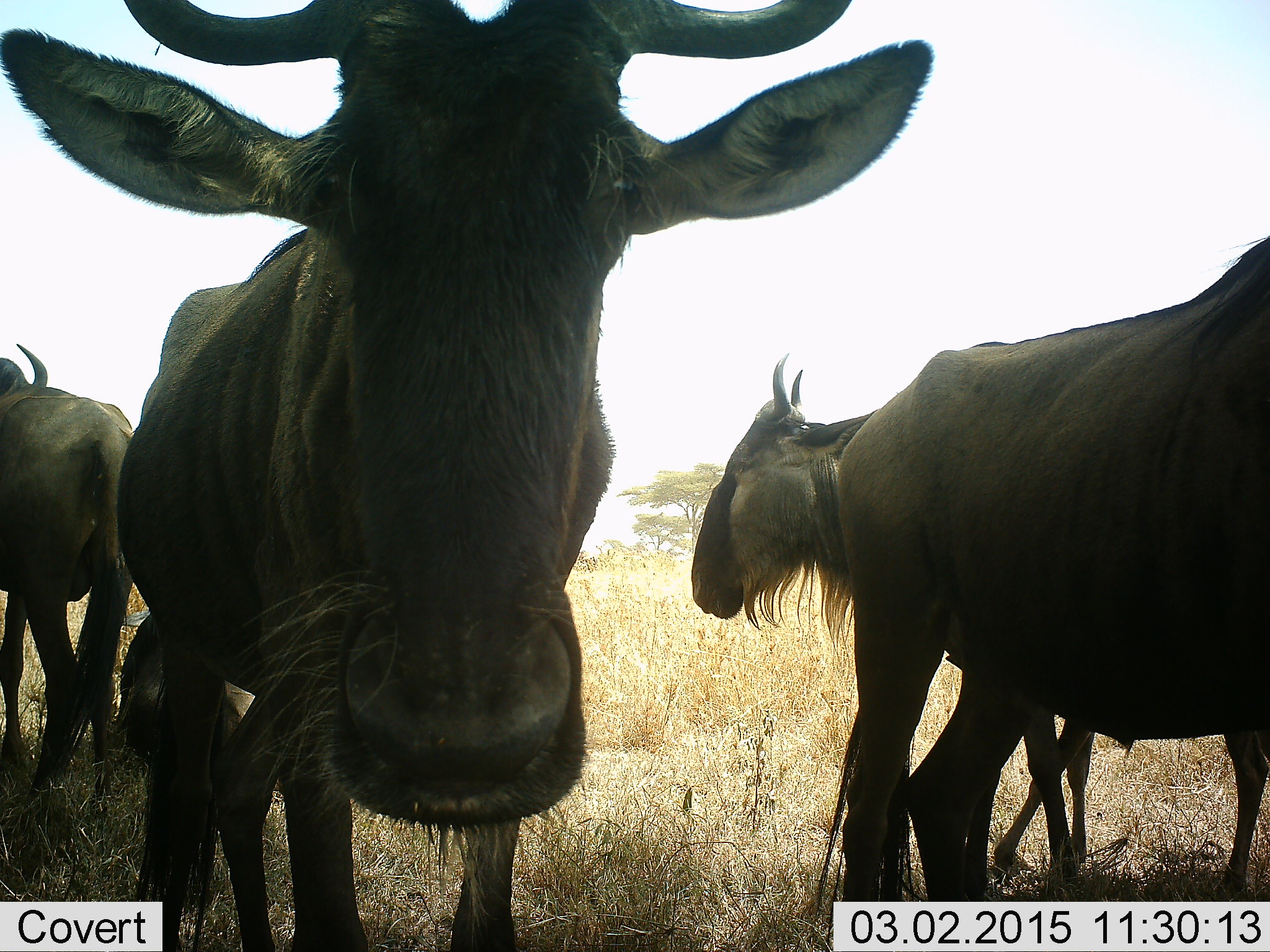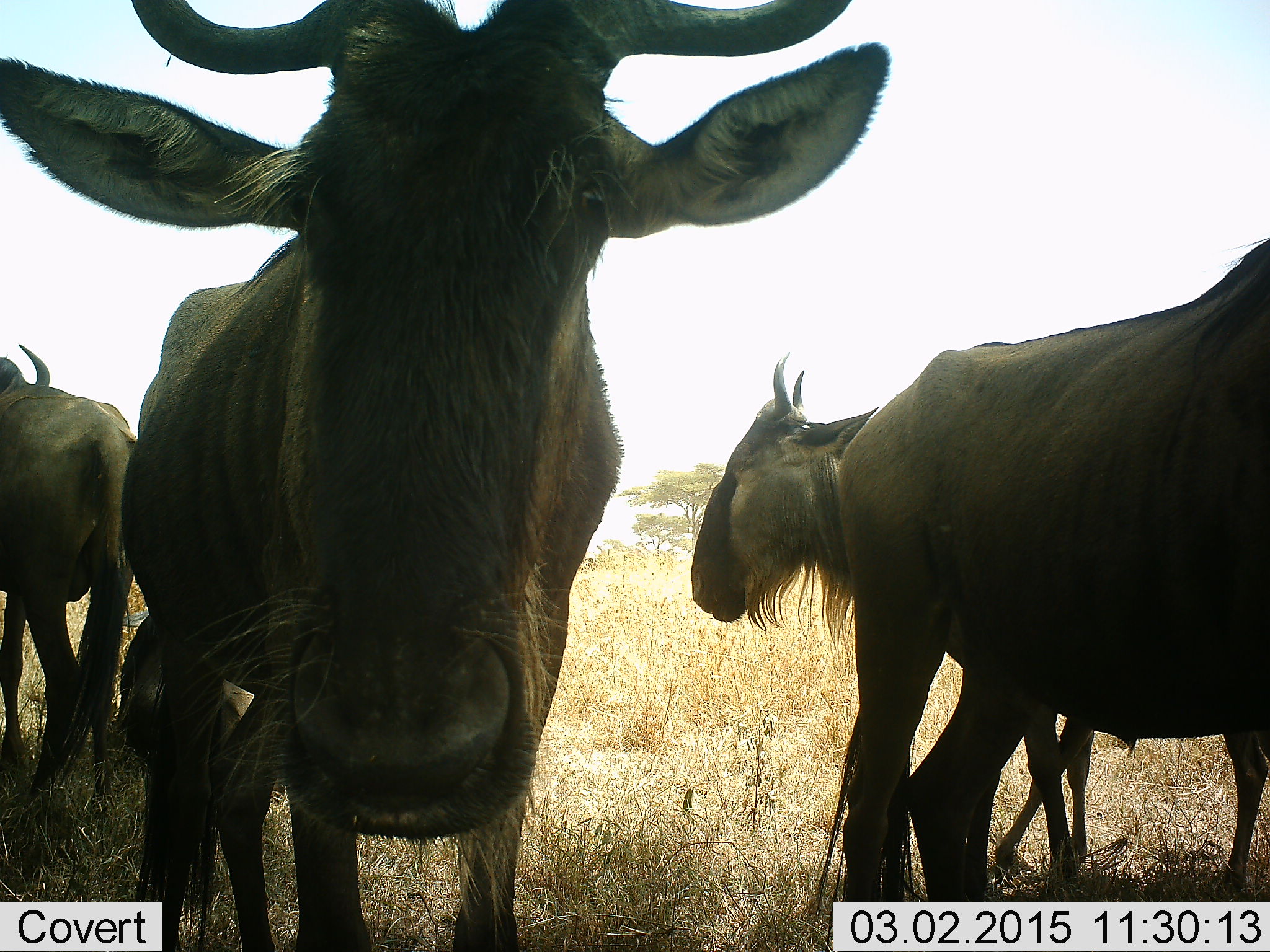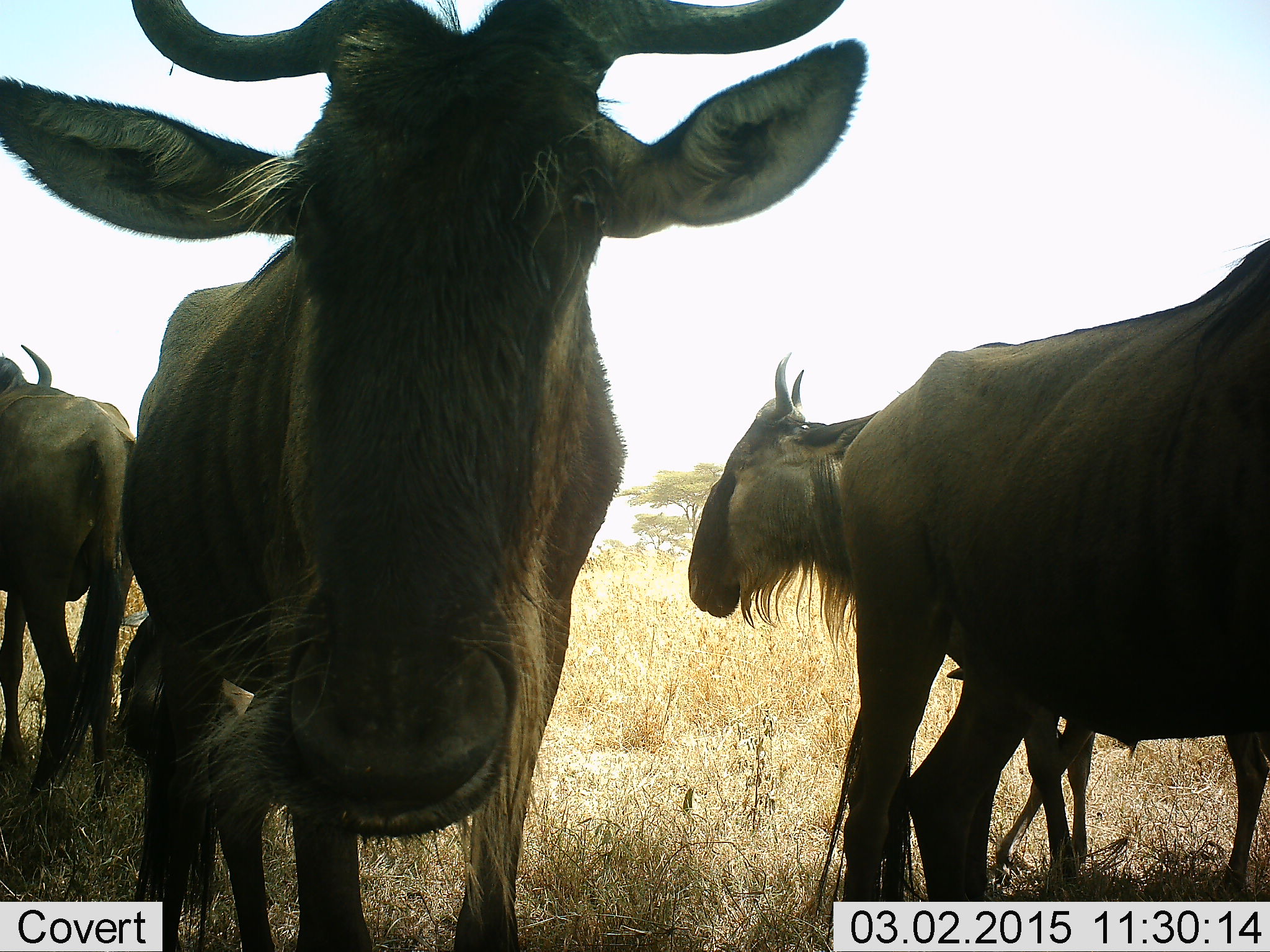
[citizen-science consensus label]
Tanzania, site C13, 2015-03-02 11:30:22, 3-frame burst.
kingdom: Animalia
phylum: Chordata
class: Mammalia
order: Artiodactyla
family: Bovidae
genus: Connochaetes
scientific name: Connochaetes taurinus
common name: blue wildebeest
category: wildebeest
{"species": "wildebeest (blue wildebeest) (Connochaetes taurinus)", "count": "4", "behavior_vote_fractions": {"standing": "83%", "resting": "17%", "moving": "0%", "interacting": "8%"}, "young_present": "17%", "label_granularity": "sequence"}